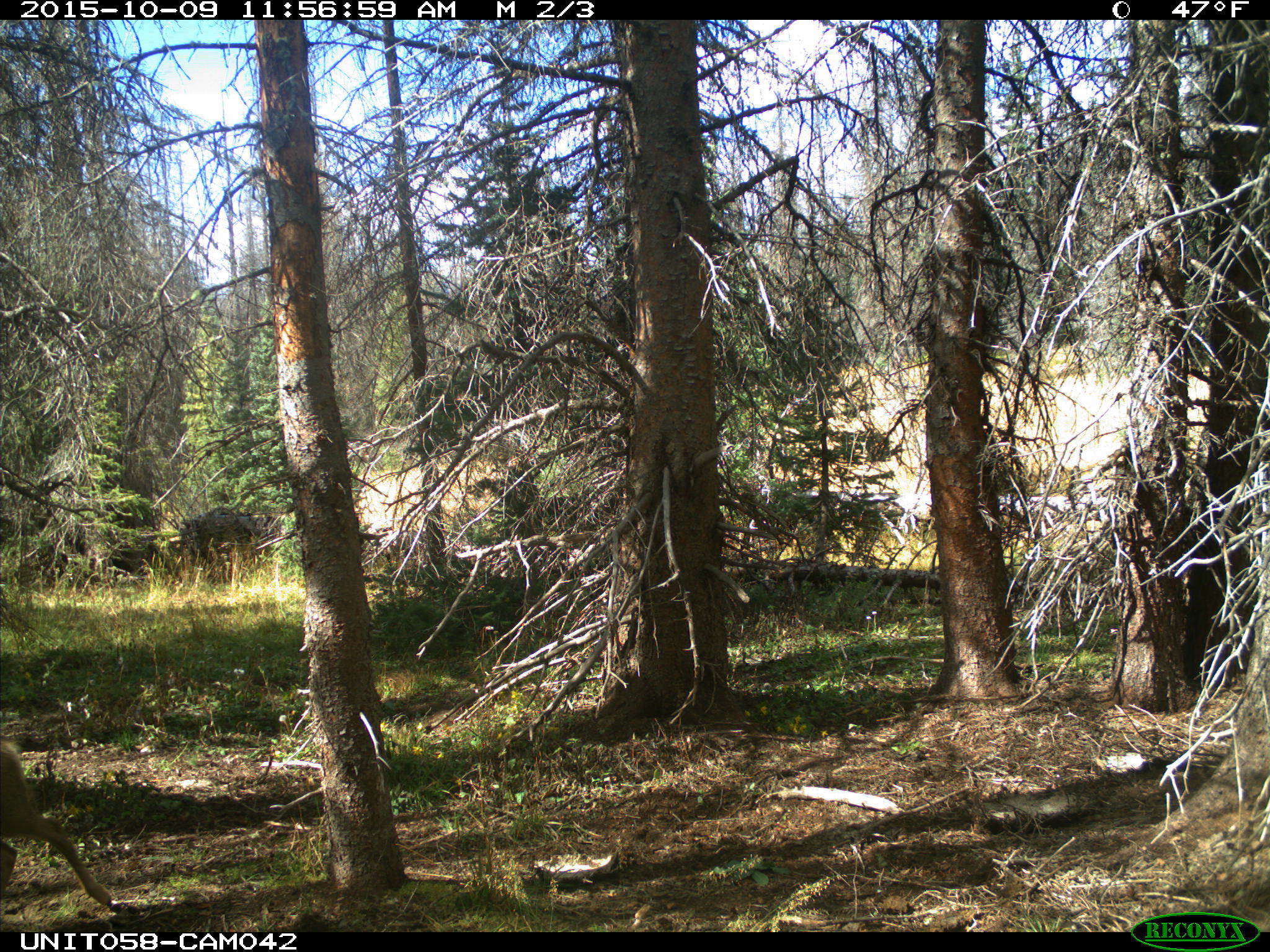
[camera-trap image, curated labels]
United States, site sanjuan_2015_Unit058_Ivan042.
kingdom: Animalia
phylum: Chordata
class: Mammalia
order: Artiodactyla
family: Cervidae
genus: Odocoileus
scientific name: Odocoileus hemionus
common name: mule deer